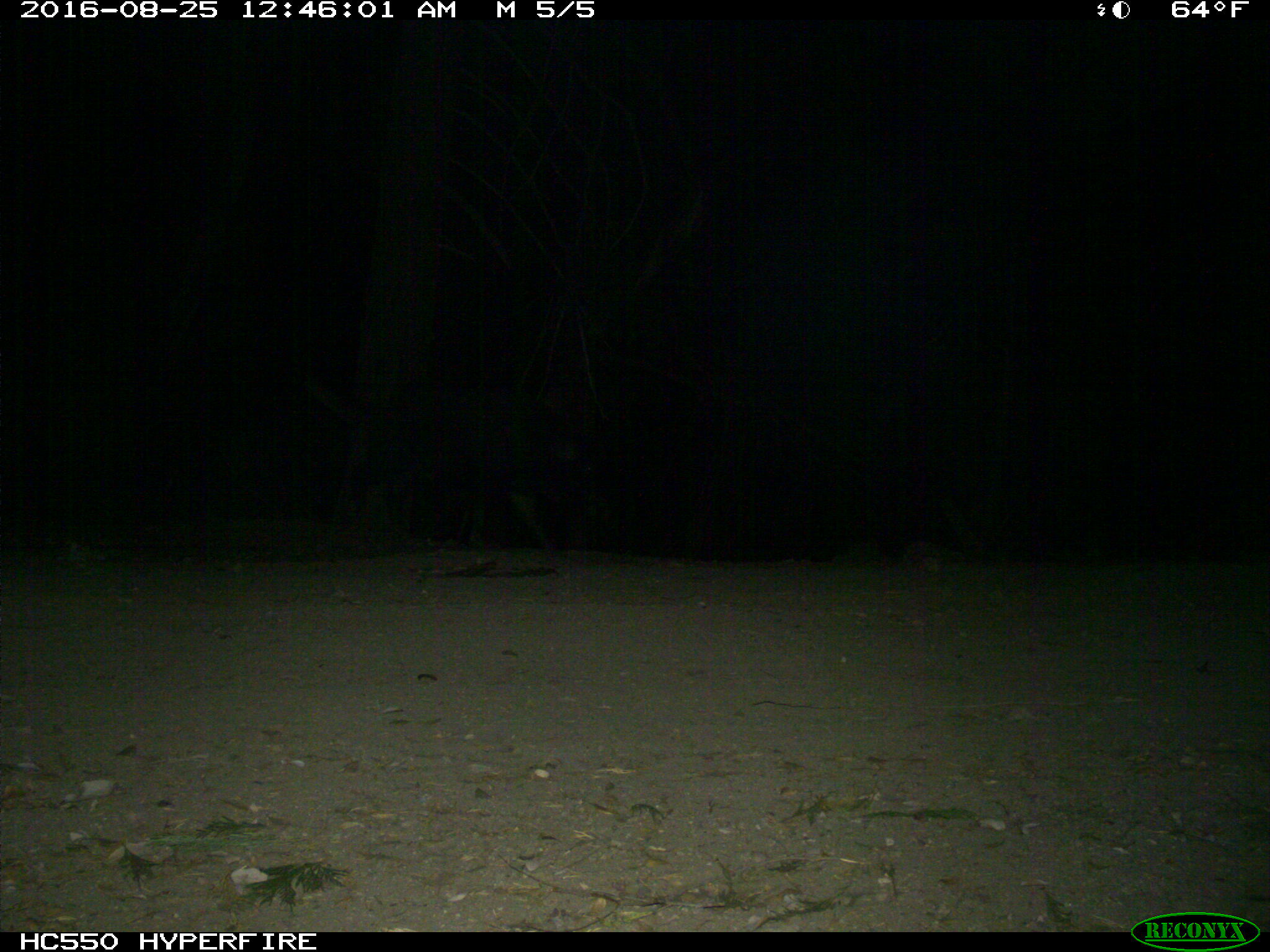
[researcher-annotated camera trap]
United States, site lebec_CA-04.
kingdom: Animalia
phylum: Chordata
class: Mammalia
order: Artiodactyla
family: Suidae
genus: Sus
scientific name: Sus scrofa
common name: wild boar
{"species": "Sus scrofa (wild boar)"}